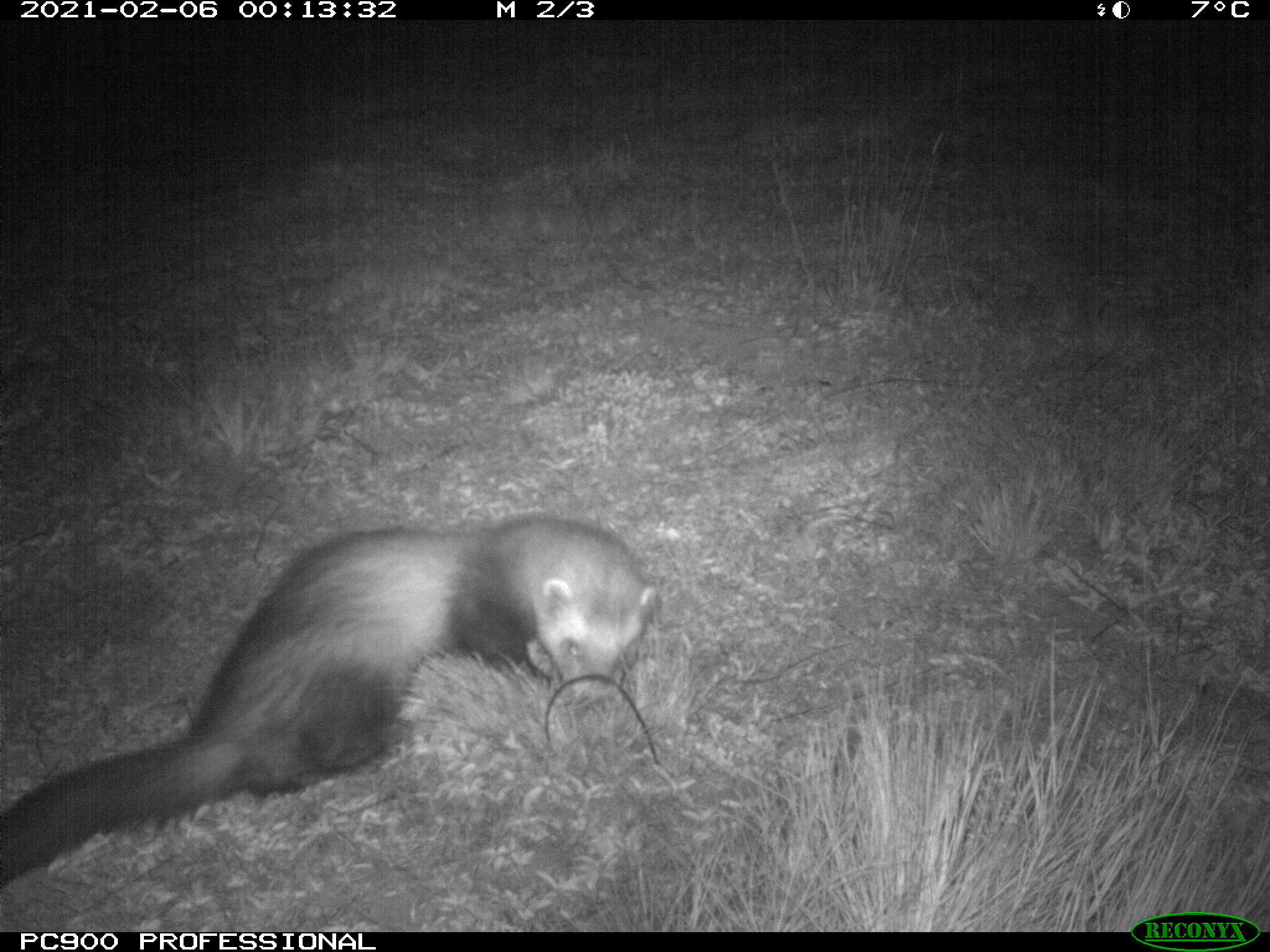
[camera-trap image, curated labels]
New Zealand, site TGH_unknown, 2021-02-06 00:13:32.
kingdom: Animalia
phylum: Chordata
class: Mammalia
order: Carnivora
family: Mustelidae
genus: Mustela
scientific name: Mustela furo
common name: ferret